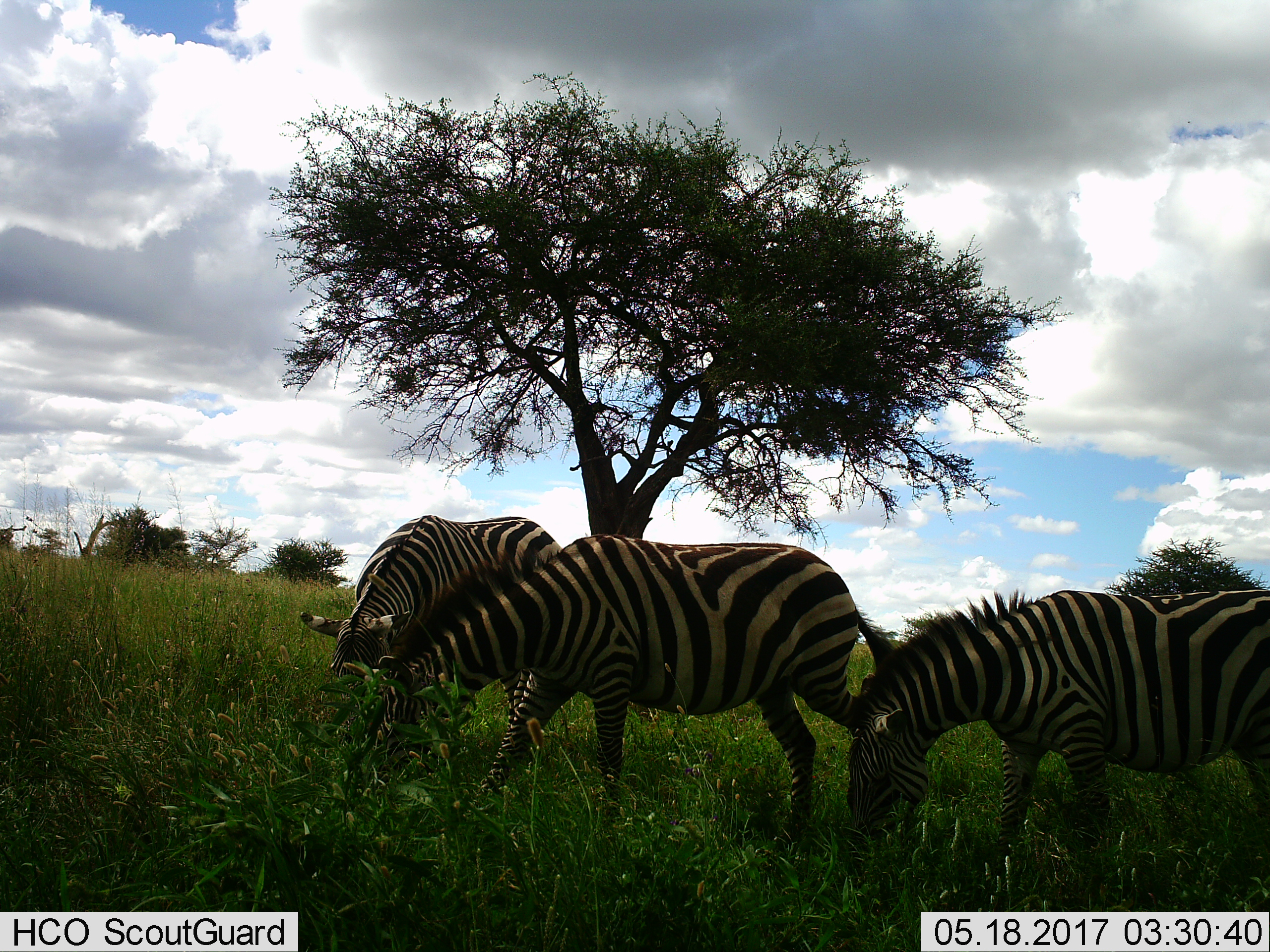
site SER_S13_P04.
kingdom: Animalia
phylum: Chordata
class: Mammalia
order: Perissodactyla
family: Equidae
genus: Equus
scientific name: Equus quagga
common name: plains zebra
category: zebraplains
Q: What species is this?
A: Zebraplains (plains zebra) (Equus quagga).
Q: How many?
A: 3.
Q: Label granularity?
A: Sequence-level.